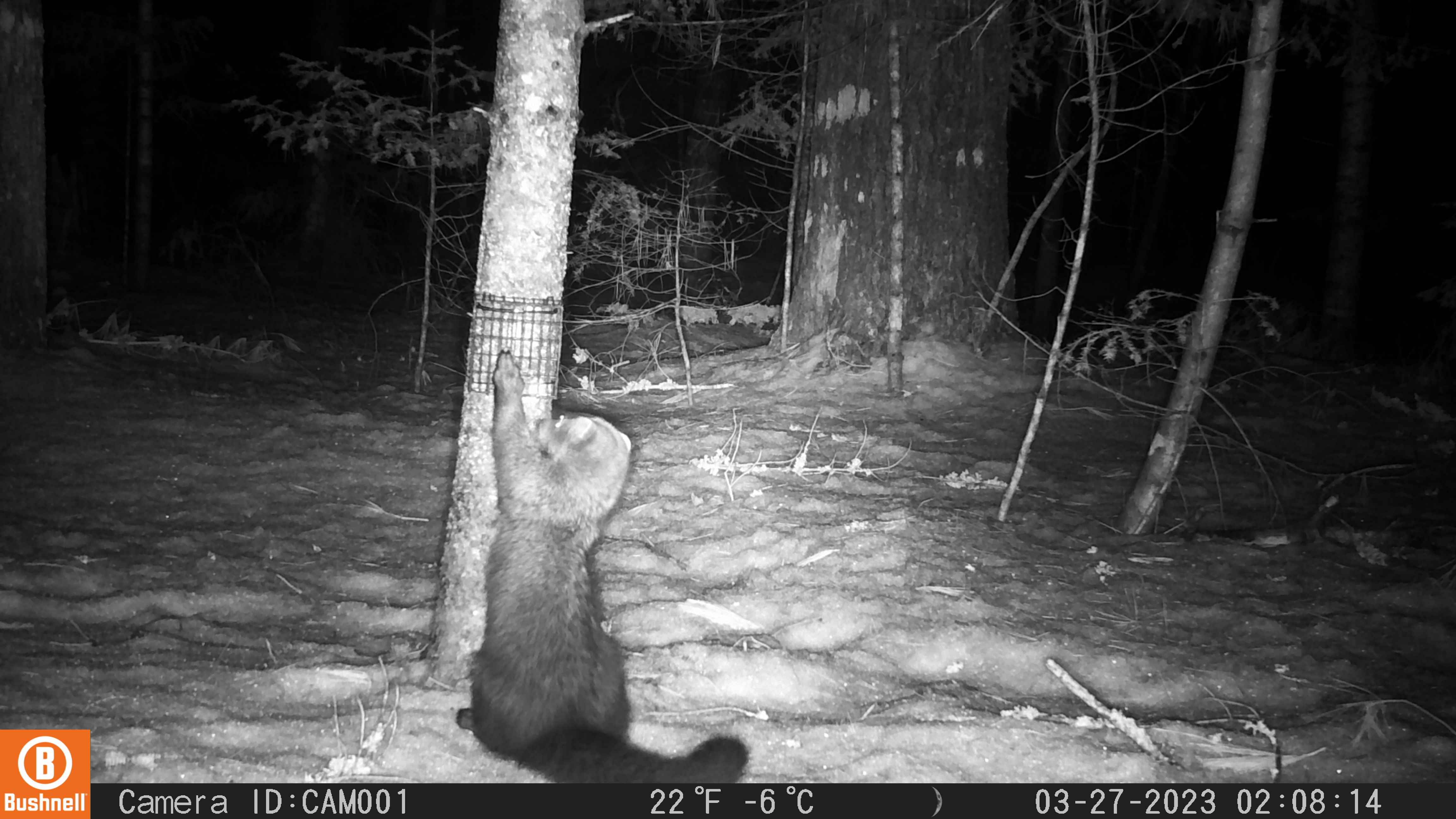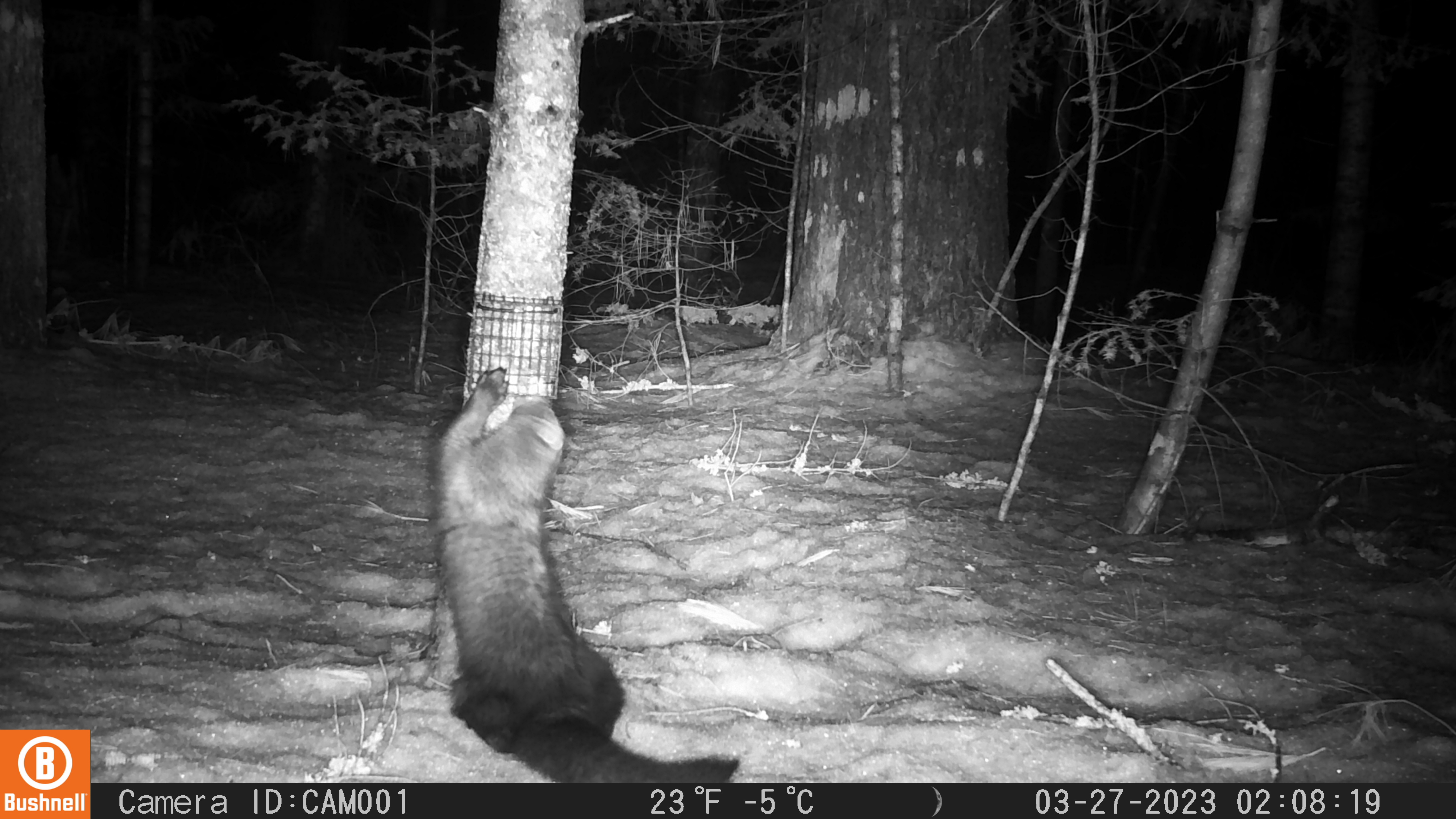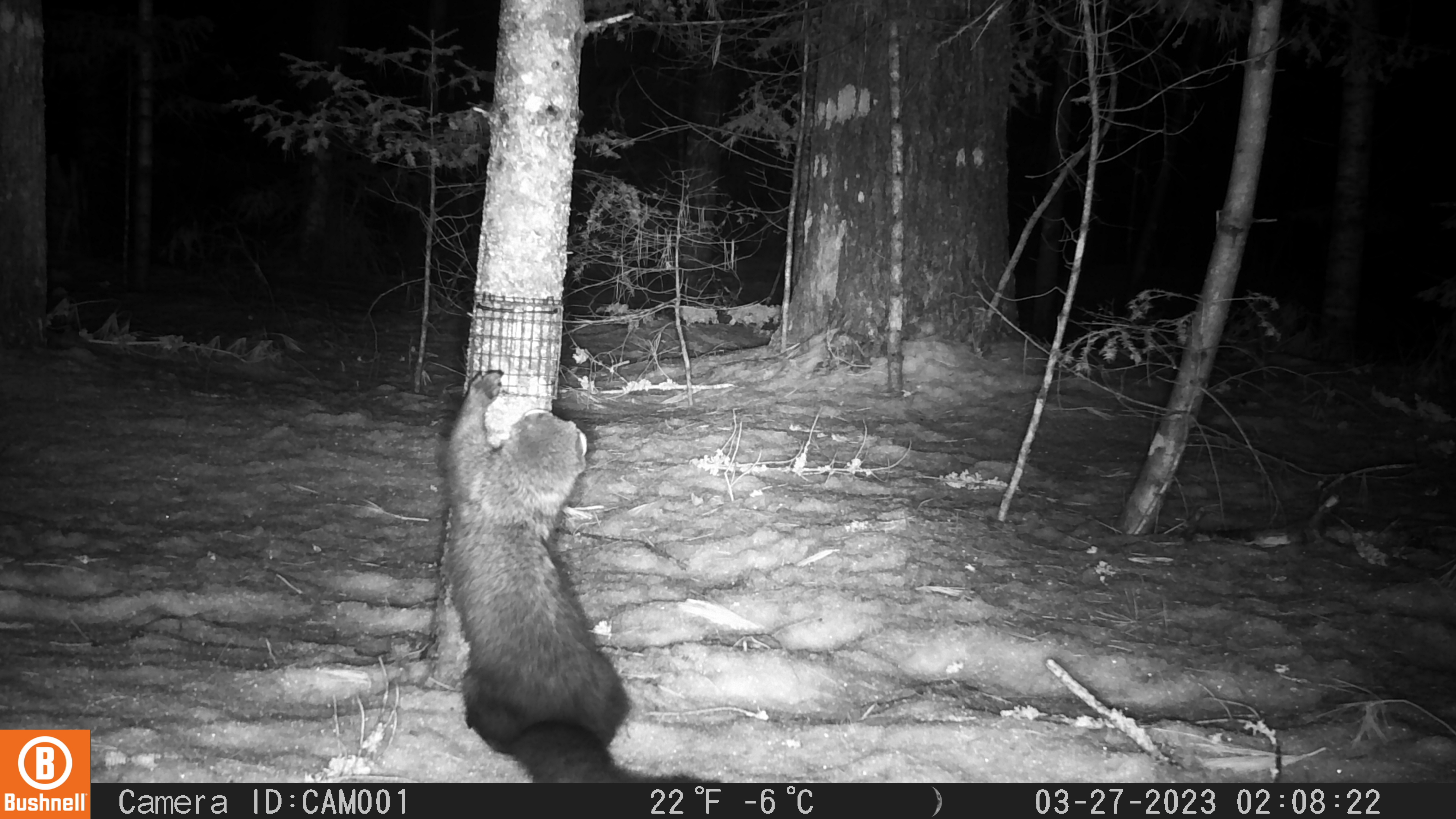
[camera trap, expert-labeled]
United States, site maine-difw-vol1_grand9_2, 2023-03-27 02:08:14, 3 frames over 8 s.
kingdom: Animalia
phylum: Chordata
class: Mammalia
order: Carnivora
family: Mustelidae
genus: Pekania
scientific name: Pekania pennanti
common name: fisher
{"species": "fisher (Pekania pennanti)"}